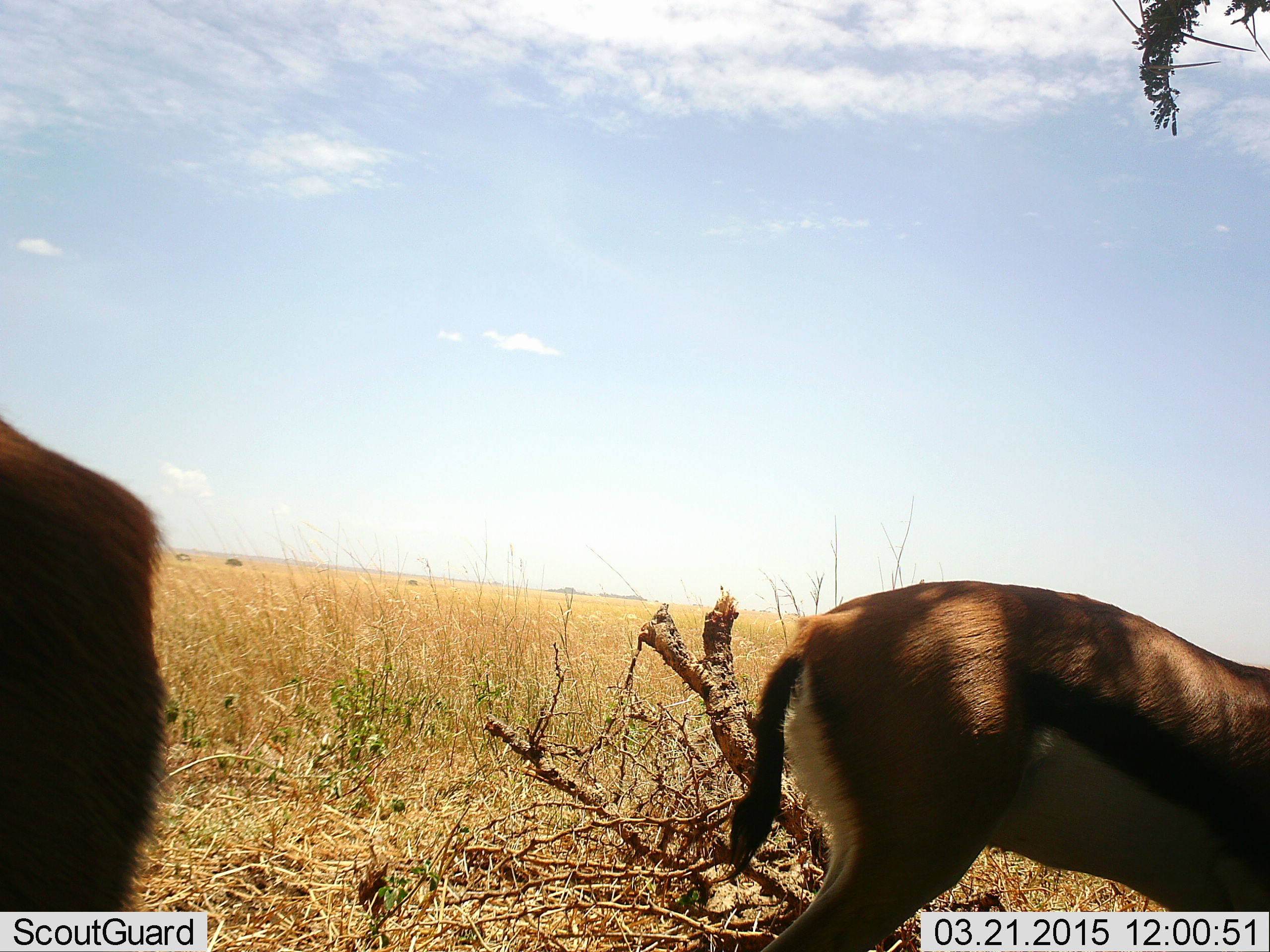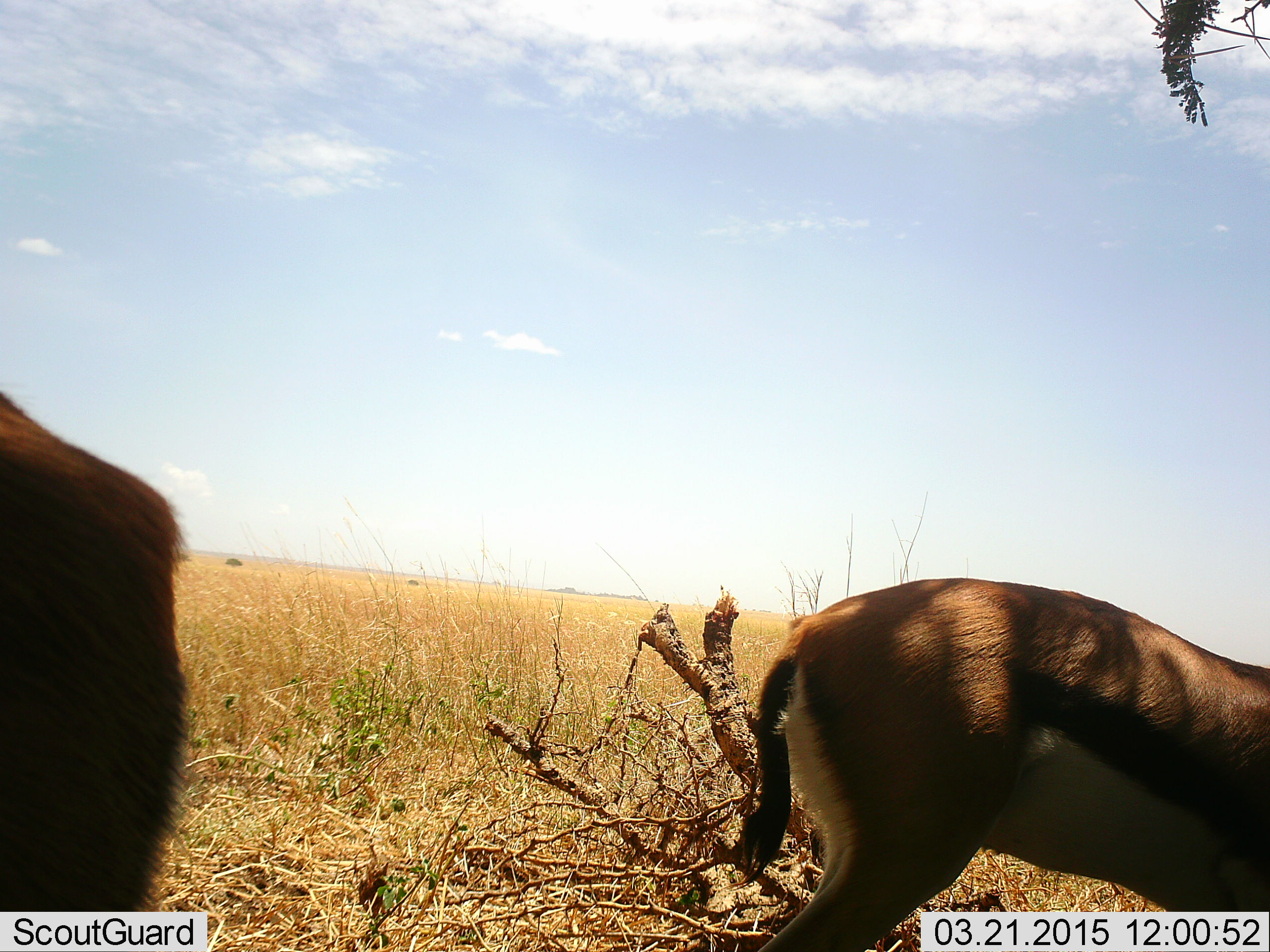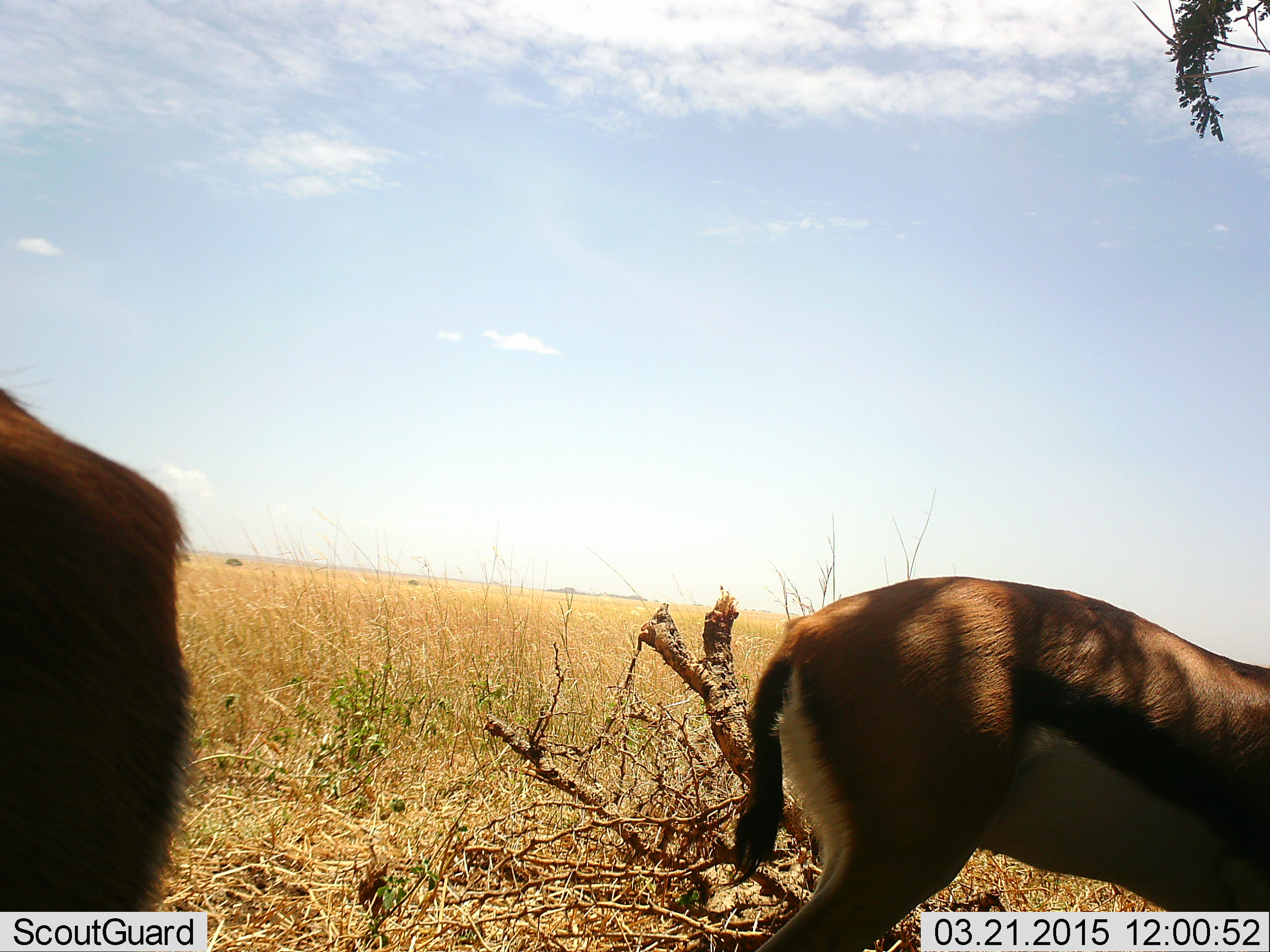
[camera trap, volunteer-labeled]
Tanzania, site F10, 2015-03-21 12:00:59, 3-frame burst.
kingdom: Animalia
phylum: Chordata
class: Mammalia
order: Artiodactyla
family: Bovidae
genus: Eudorcas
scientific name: Eudorcas thomsonii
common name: thomson's gazelle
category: gazellethomsons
Gazellethomsons (thomson's gazelle) (Eudorcas thomsonii), count 2. Behavior (volunteer vote fractions): standing 90%, resting 0%, moving 10%, interacting 0%. Young present (vote fraction): 0%. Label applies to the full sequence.